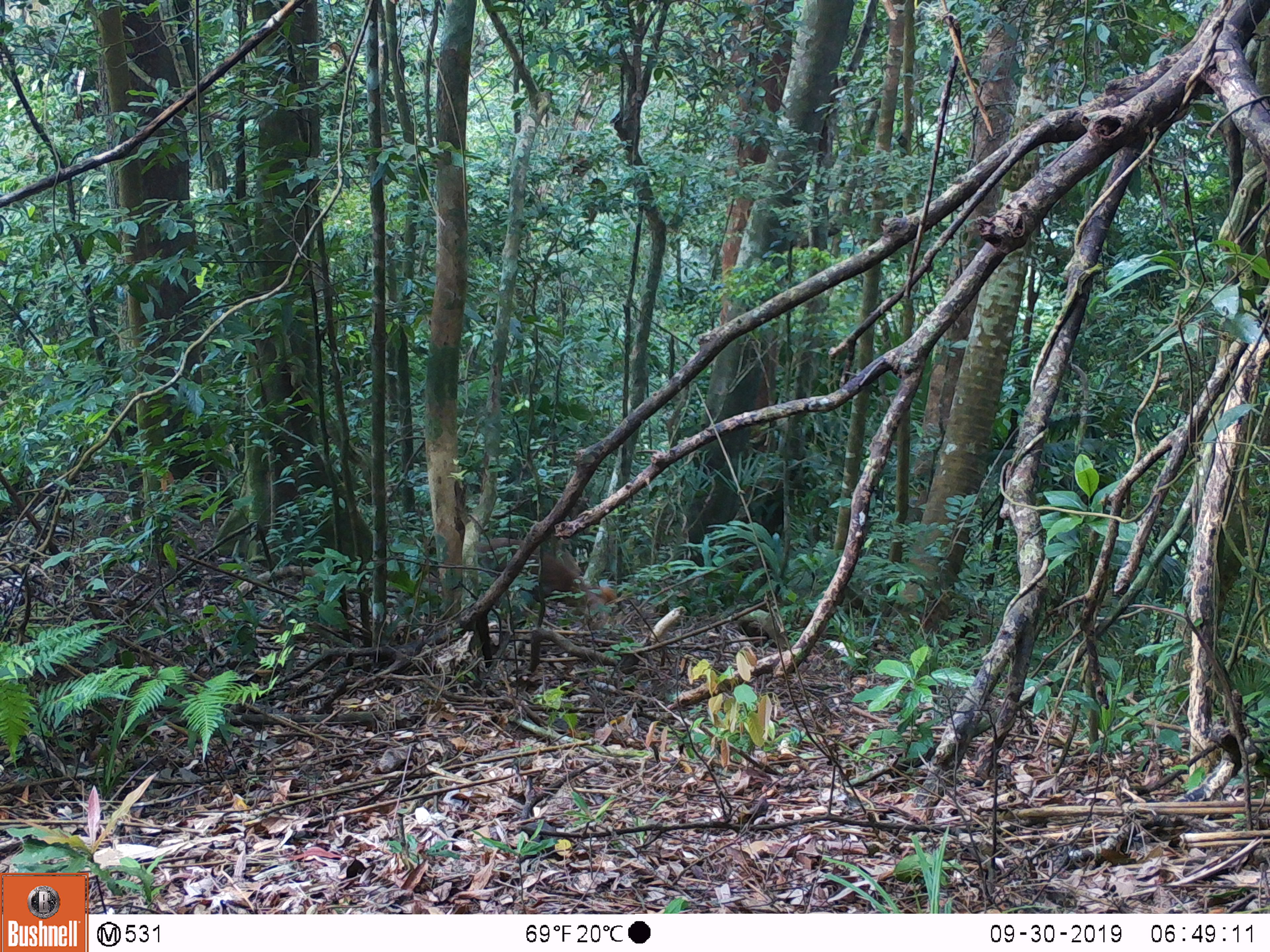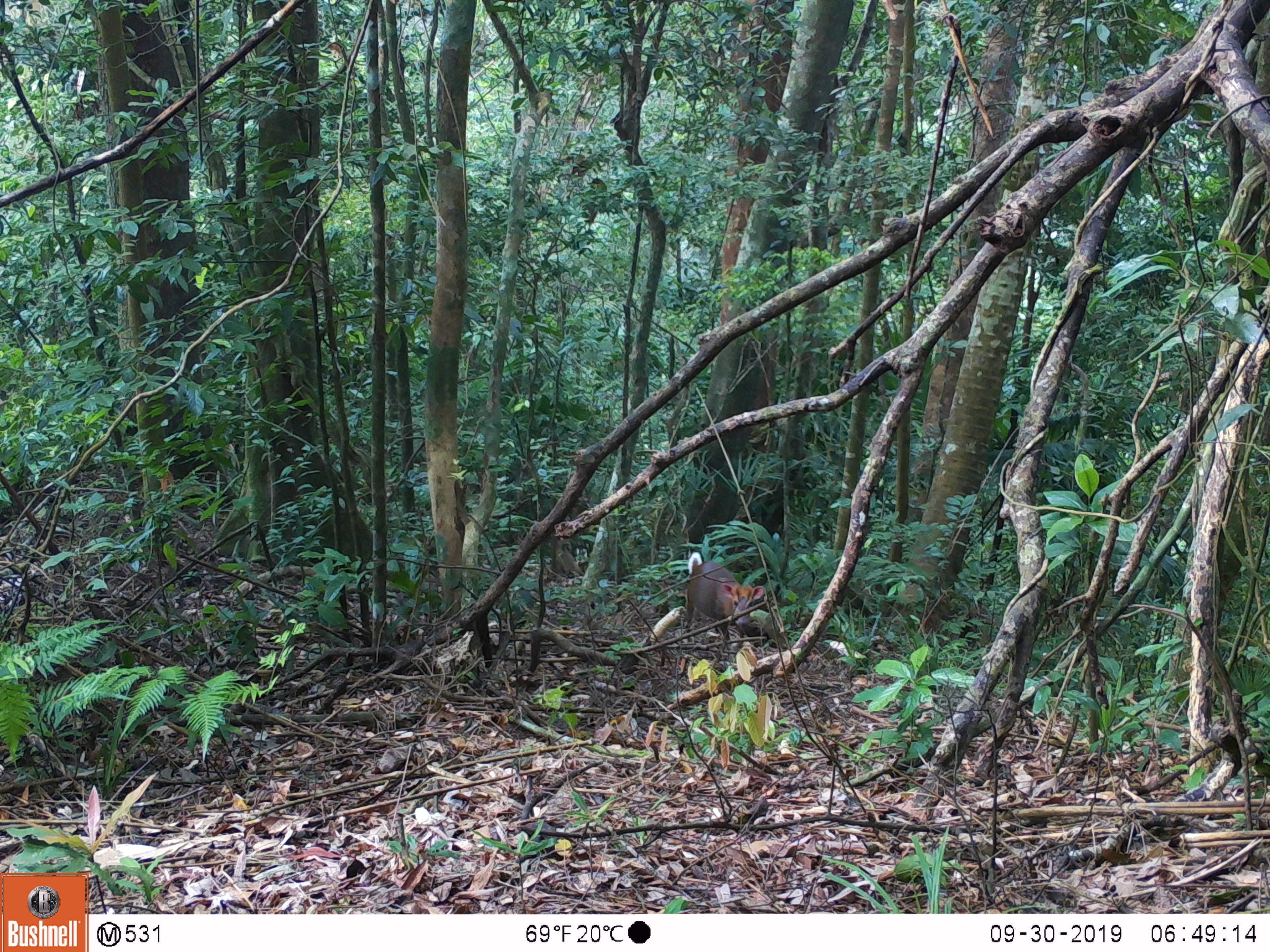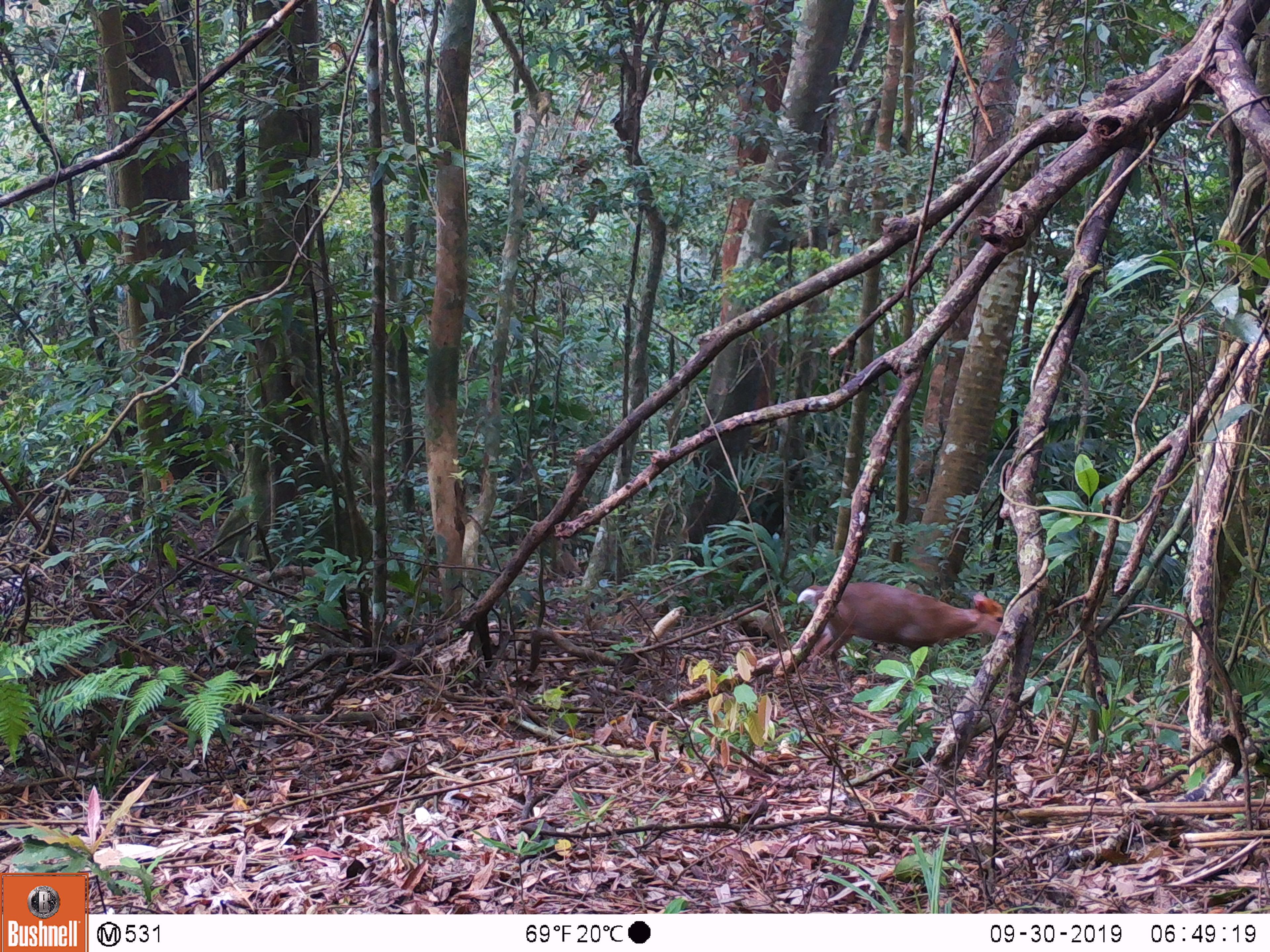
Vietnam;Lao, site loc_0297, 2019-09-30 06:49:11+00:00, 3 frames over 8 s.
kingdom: Animalia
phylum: Chordata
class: Mammalia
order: Artiodactyla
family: Cervidae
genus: Muntiacus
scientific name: Muntiacus rooseveltorum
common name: roosevelt's muntjac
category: roosevelts muntjac group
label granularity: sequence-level